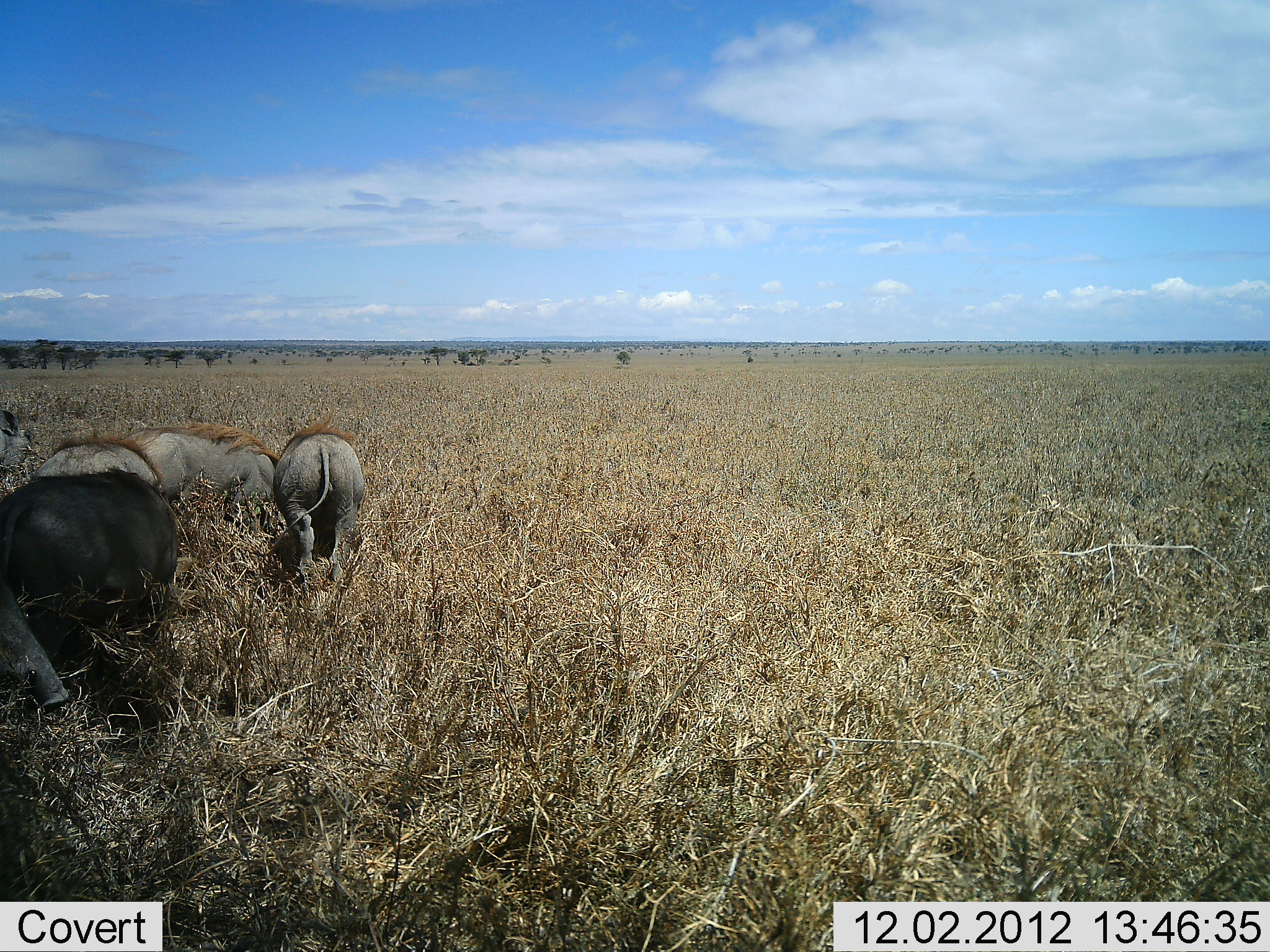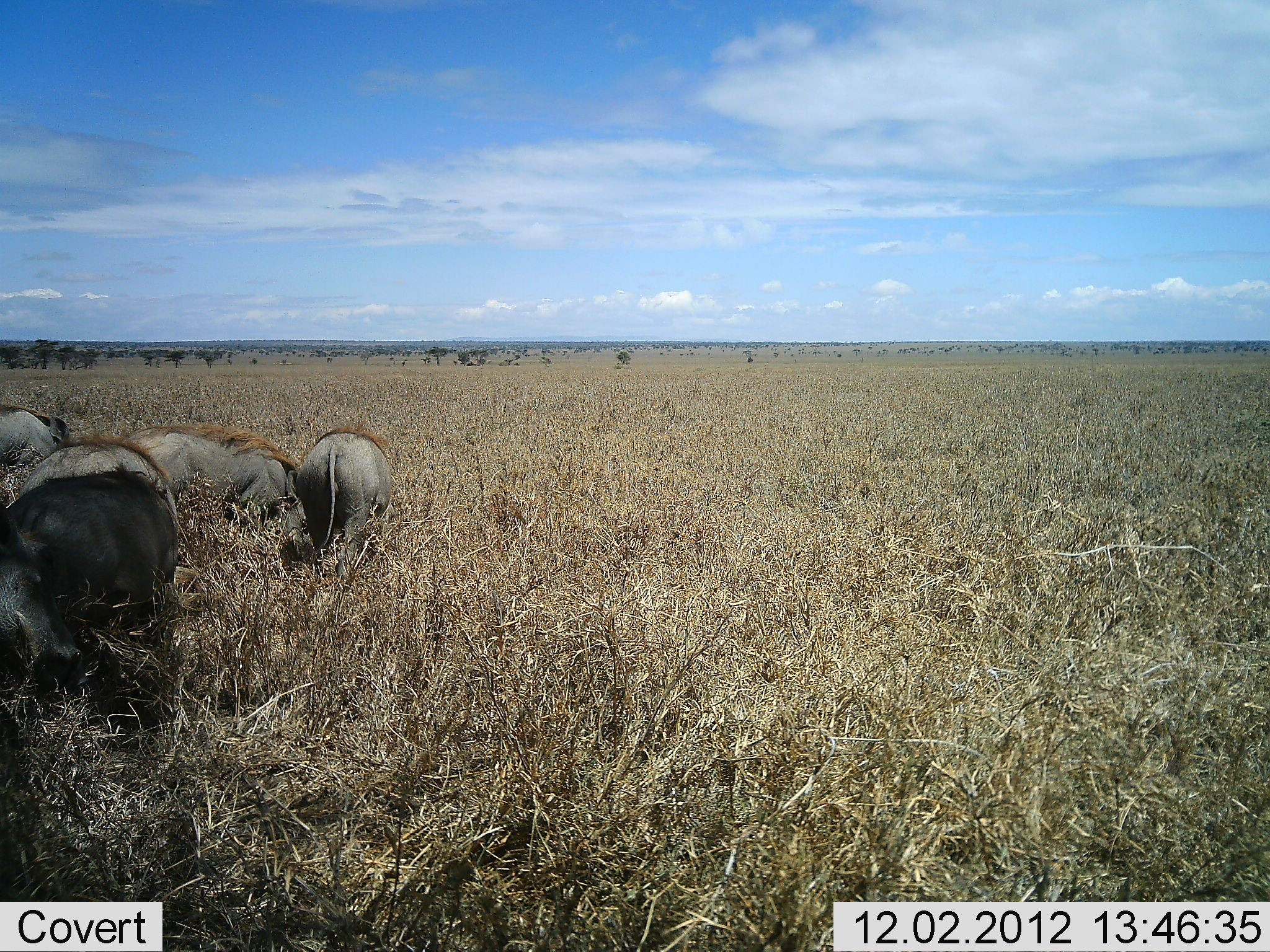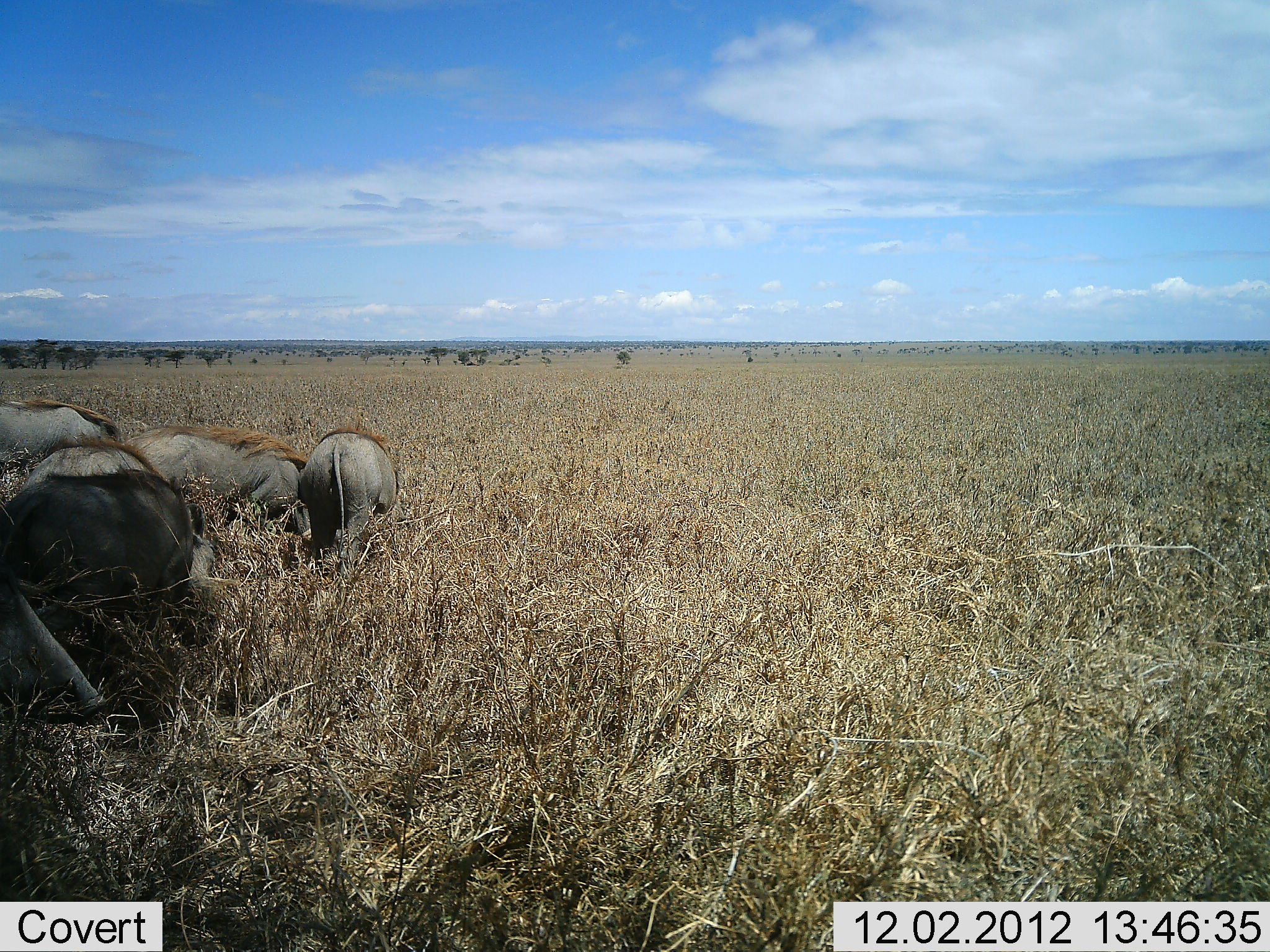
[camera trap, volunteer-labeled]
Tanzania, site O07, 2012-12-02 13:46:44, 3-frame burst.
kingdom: Animalia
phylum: Chordata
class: Mammalia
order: Artiodactyla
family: Suidae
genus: Phacochoerus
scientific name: Phacochoerus africanus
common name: warthog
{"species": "warthog (Phacochoerus africanus)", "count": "6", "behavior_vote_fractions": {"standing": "30%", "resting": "0%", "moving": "40%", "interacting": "0%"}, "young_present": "10%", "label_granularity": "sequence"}